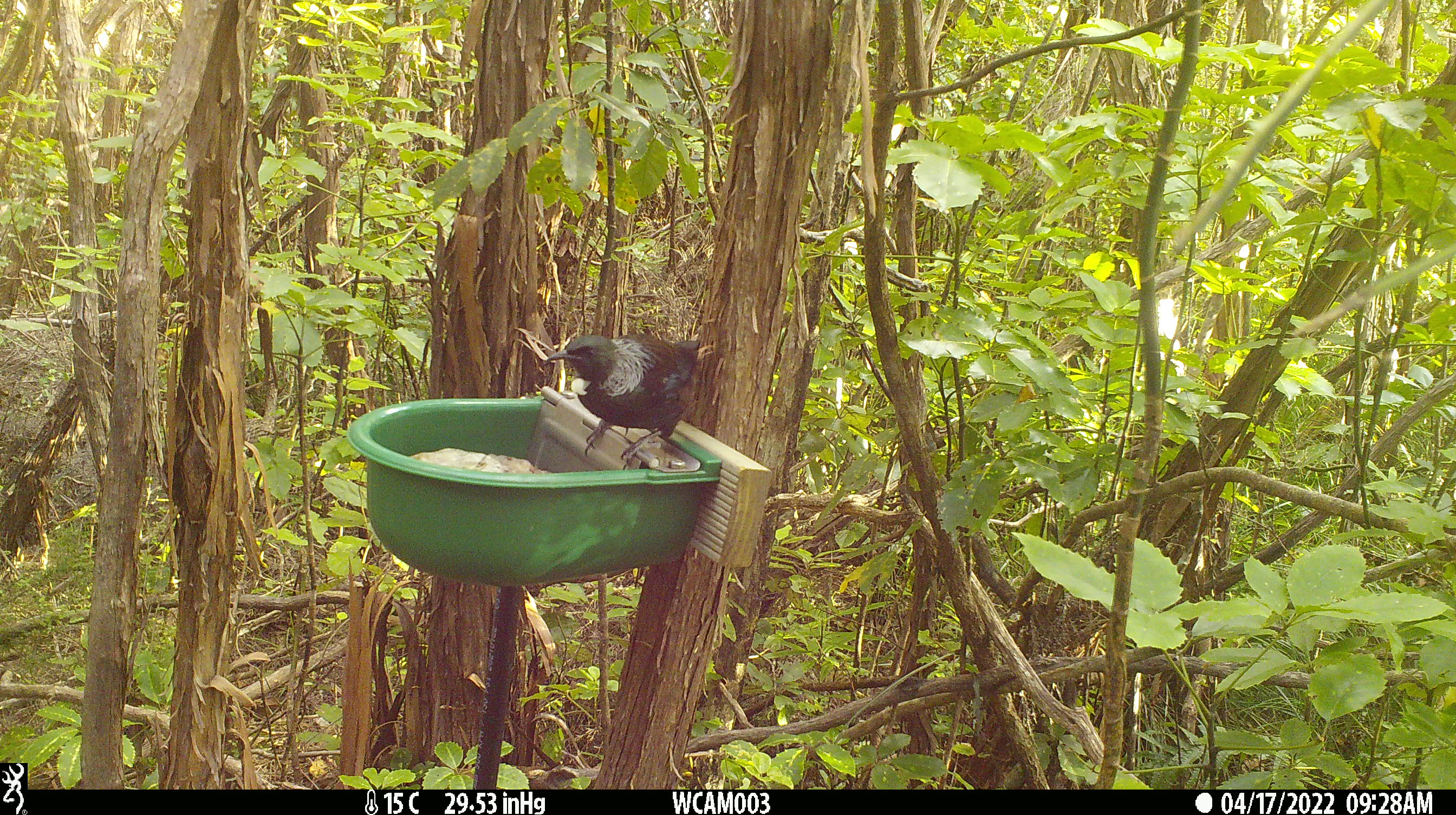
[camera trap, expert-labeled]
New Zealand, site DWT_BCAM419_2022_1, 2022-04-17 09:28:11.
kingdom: Animalia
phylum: Chordata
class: Aves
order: Passeriformes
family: Meliphagidae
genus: Prosthemadera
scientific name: Prosthemadera novaeseelandiae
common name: tui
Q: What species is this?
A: Tui (Prosthemadera novaeseelandiae).